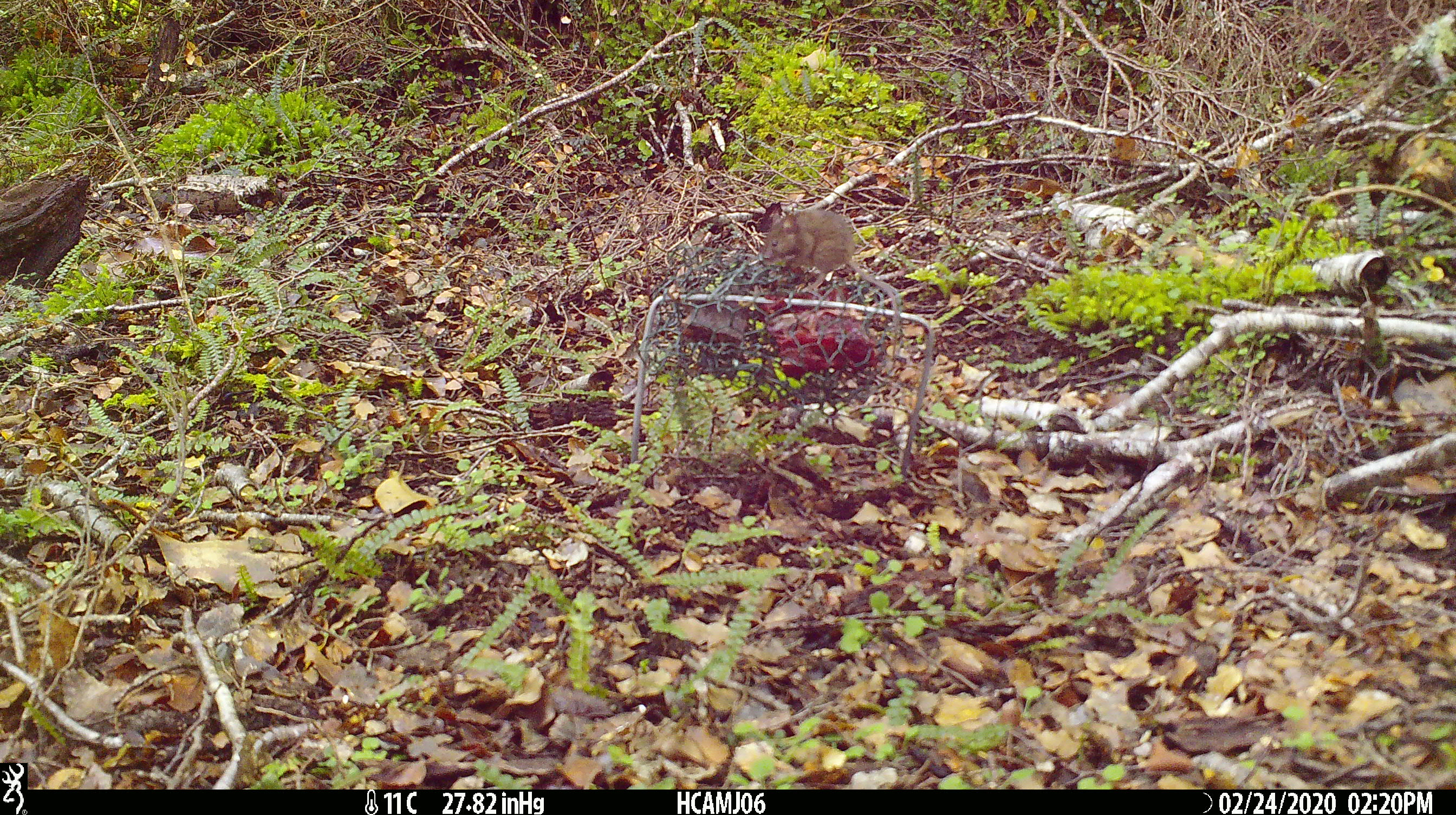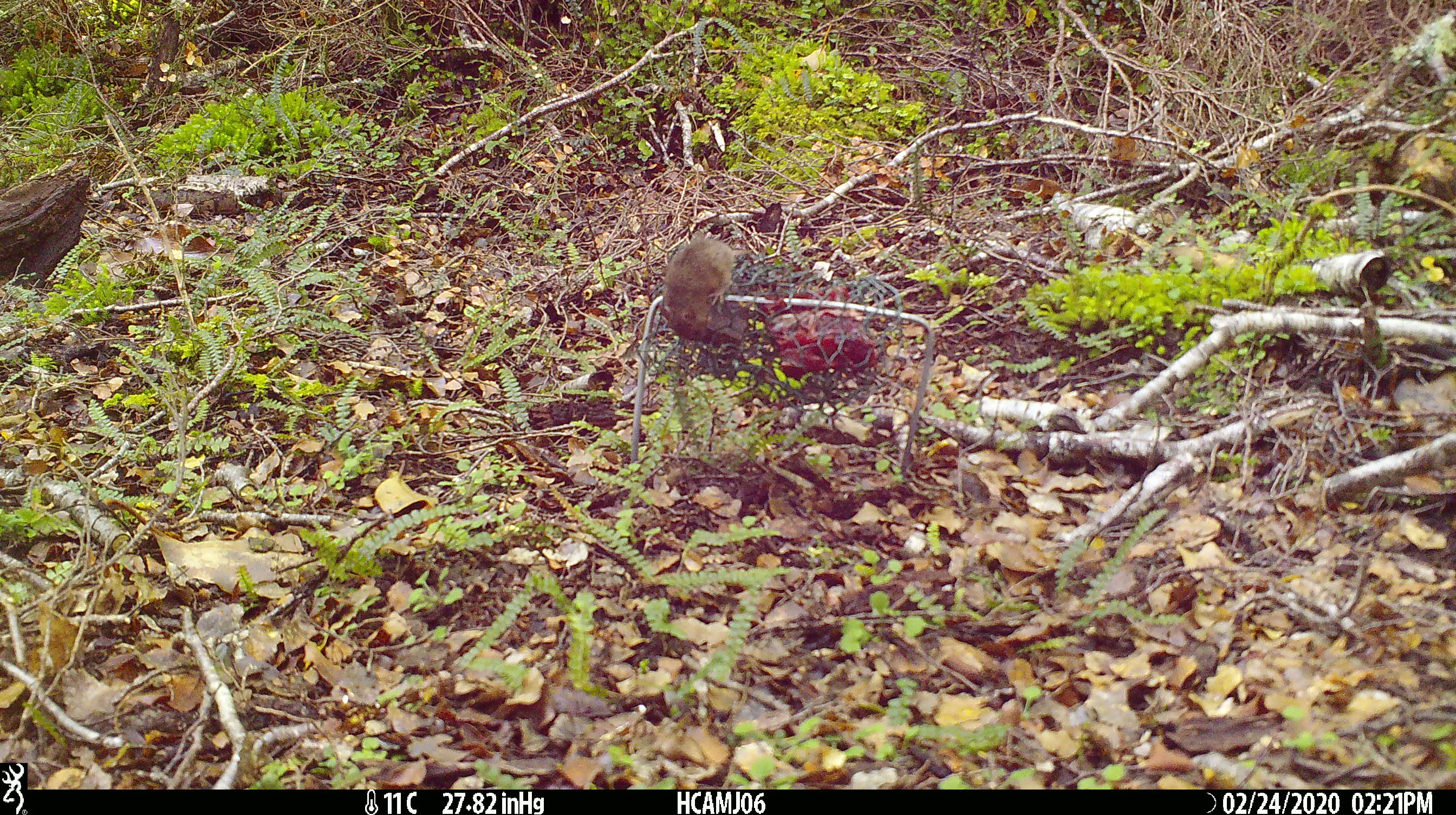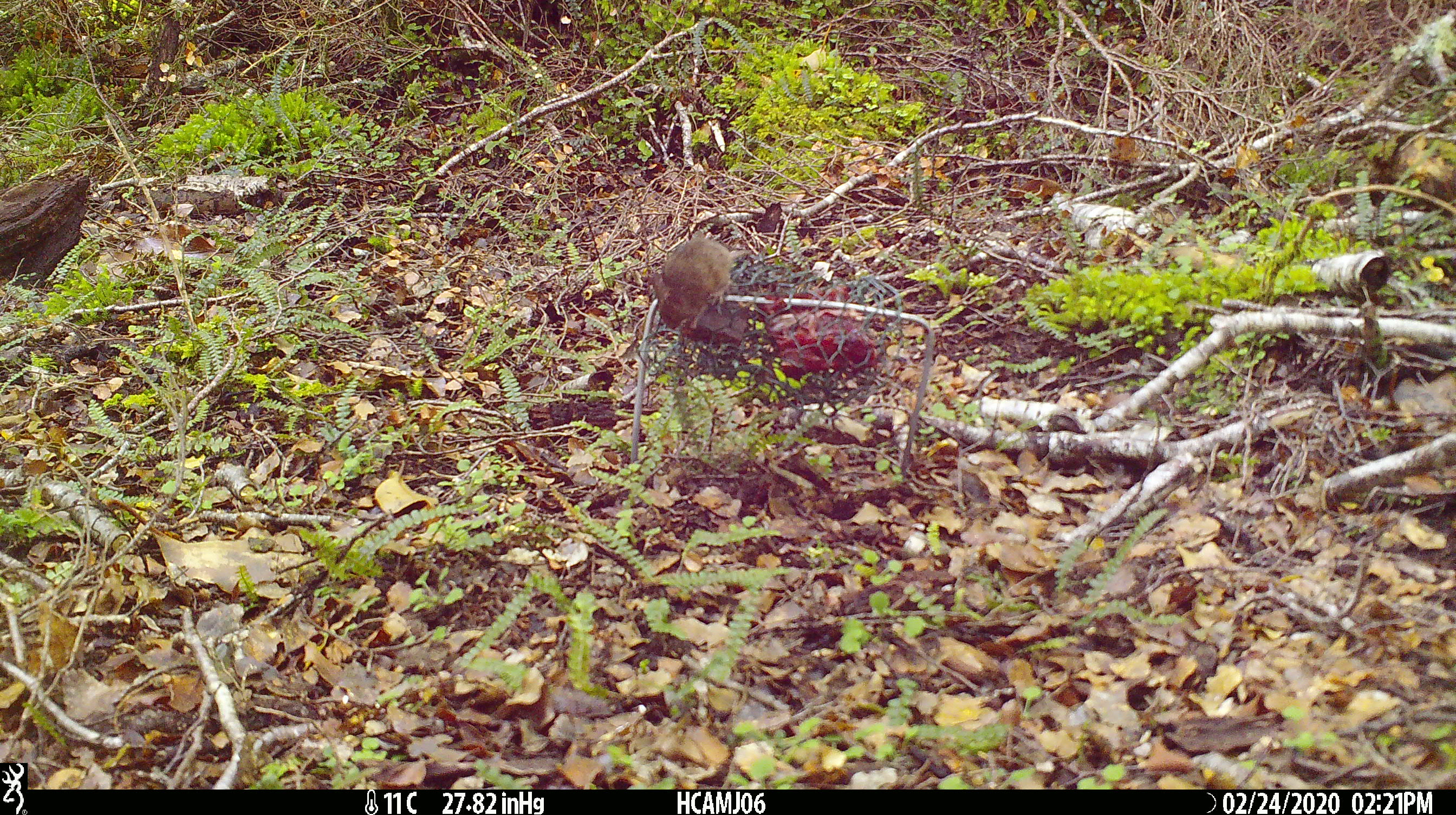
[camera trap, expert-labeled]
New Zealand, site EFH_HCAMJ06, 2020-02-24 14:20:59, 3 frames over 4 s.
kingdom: Animalia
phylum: Chordata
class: Mammalia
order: Rodentia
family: Muridae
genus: Mus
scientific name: Mus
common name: mouse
Mouse (Mus).